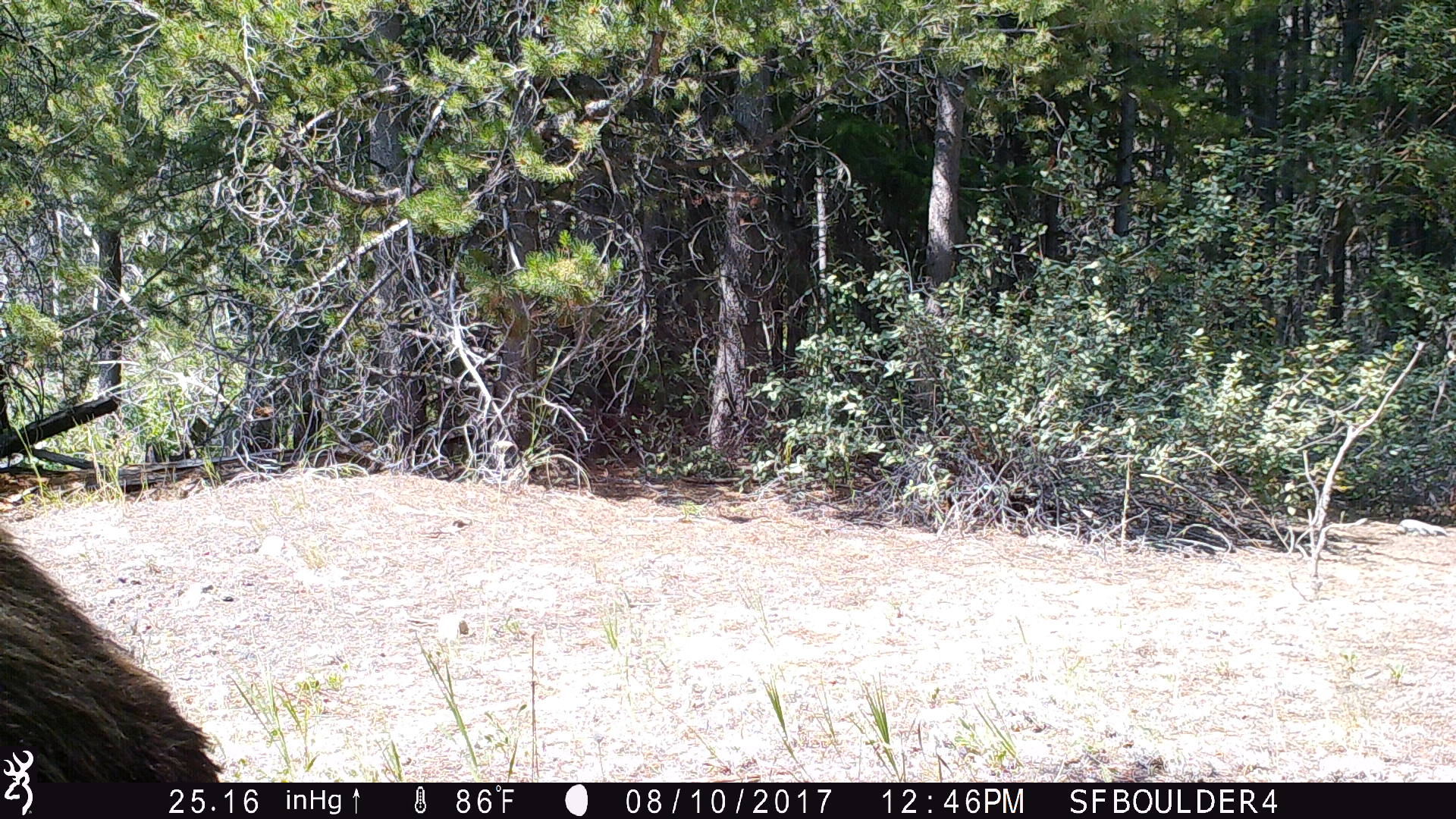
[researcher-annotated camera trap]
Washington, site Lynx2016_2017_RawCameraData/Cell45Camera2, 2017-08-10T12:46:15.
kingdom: Animalia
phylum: Chordata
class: Mammalia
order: Carnivora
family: Ursidae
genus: Ursus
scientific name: Ursus americanus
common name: american black bear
Ursus americanus (american black bear). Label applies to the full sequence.